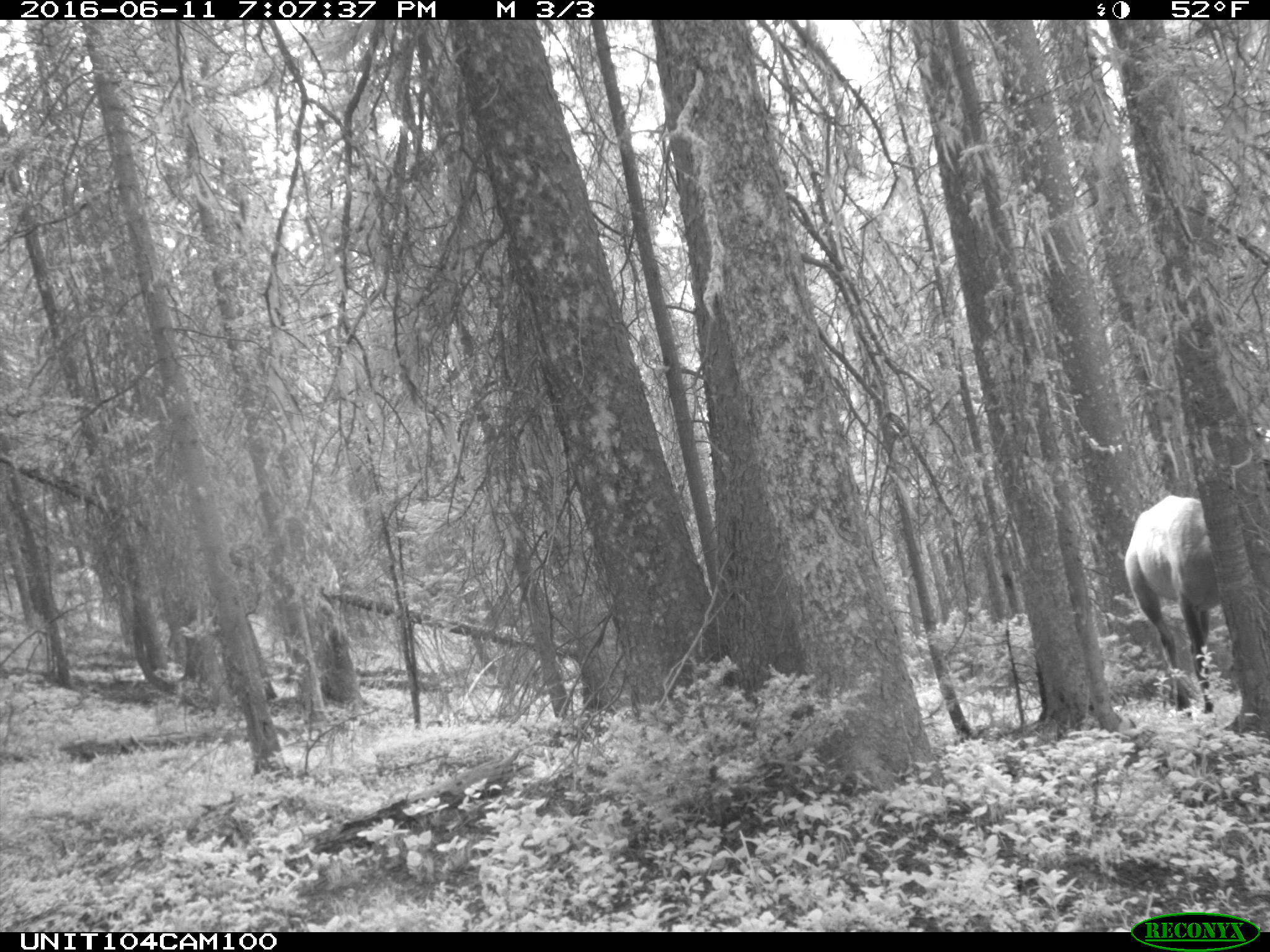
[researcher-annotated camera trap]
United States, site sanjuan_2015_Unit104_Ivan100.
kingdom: Animalia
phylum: Chordata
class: Mammalia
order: Artiodactyla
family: Cervidae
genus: Cervus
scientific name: Cervus elaphus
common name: red deer